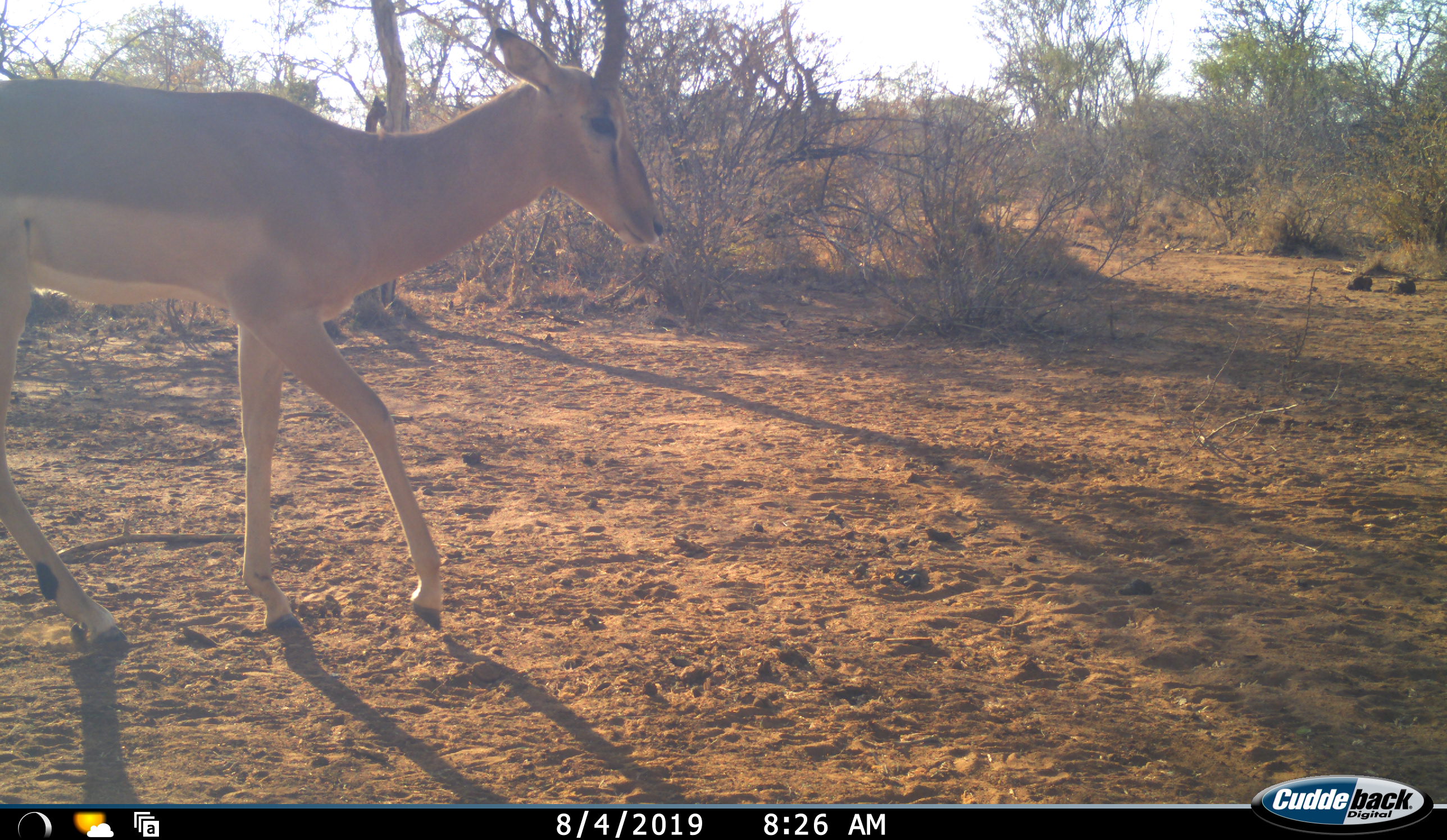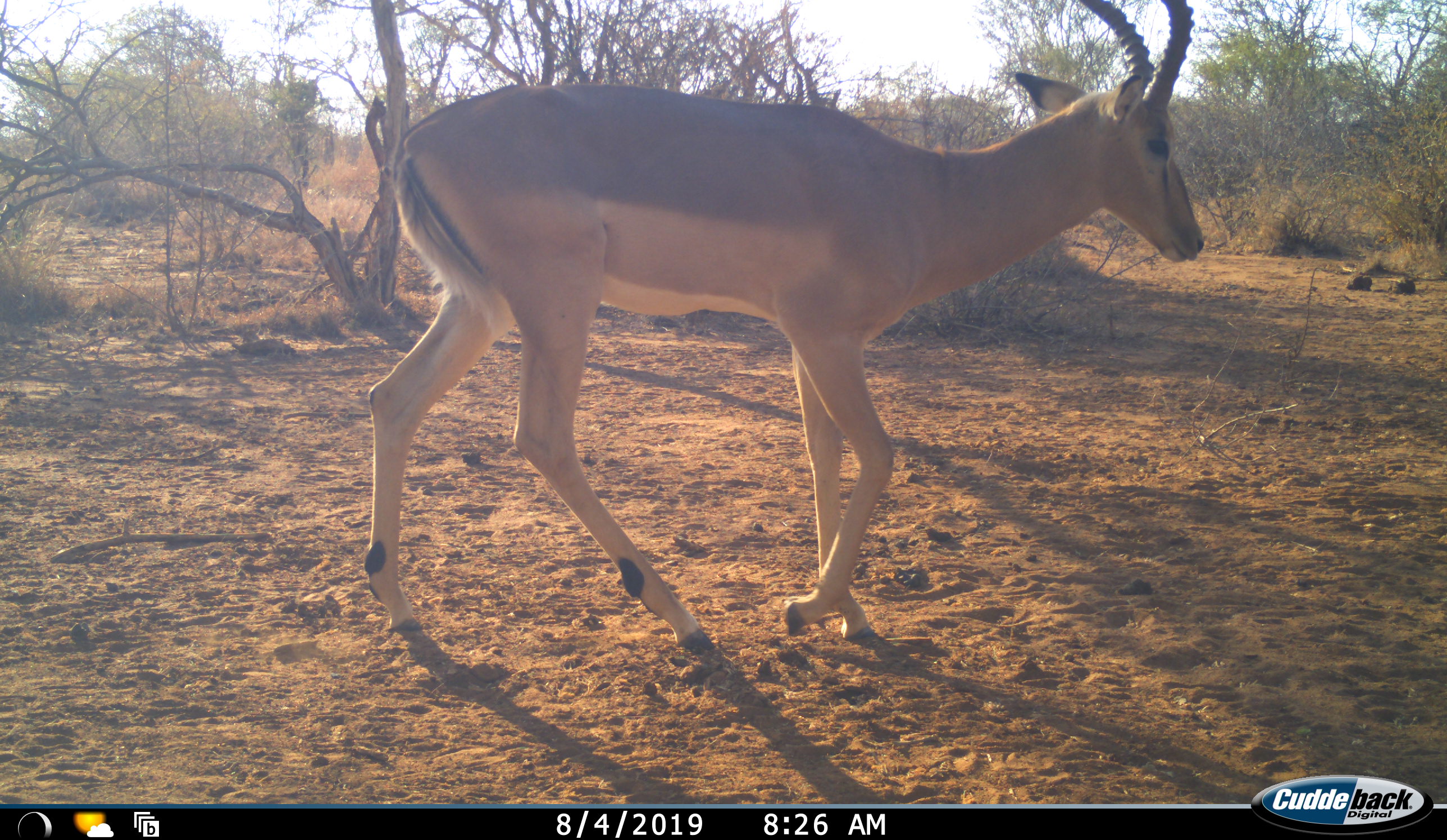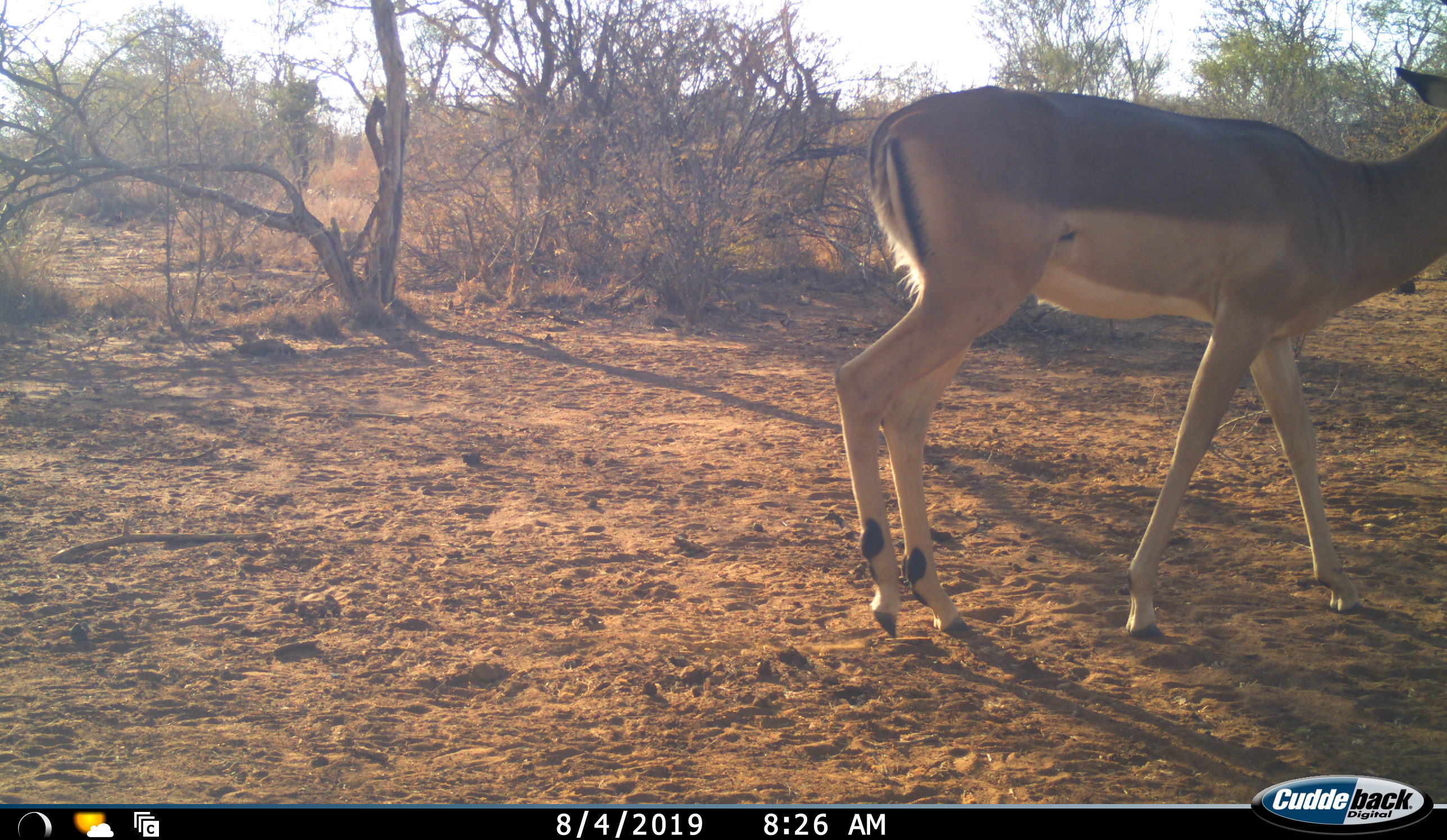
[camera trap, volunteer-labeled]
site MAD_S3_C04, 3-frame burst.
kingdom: Animalia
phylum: Chordata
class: Mammalia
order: Artiodactyla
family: Bovidae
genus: Aepyceros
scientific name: Aepyceros melampus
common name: impala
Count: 1.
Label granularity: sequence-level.